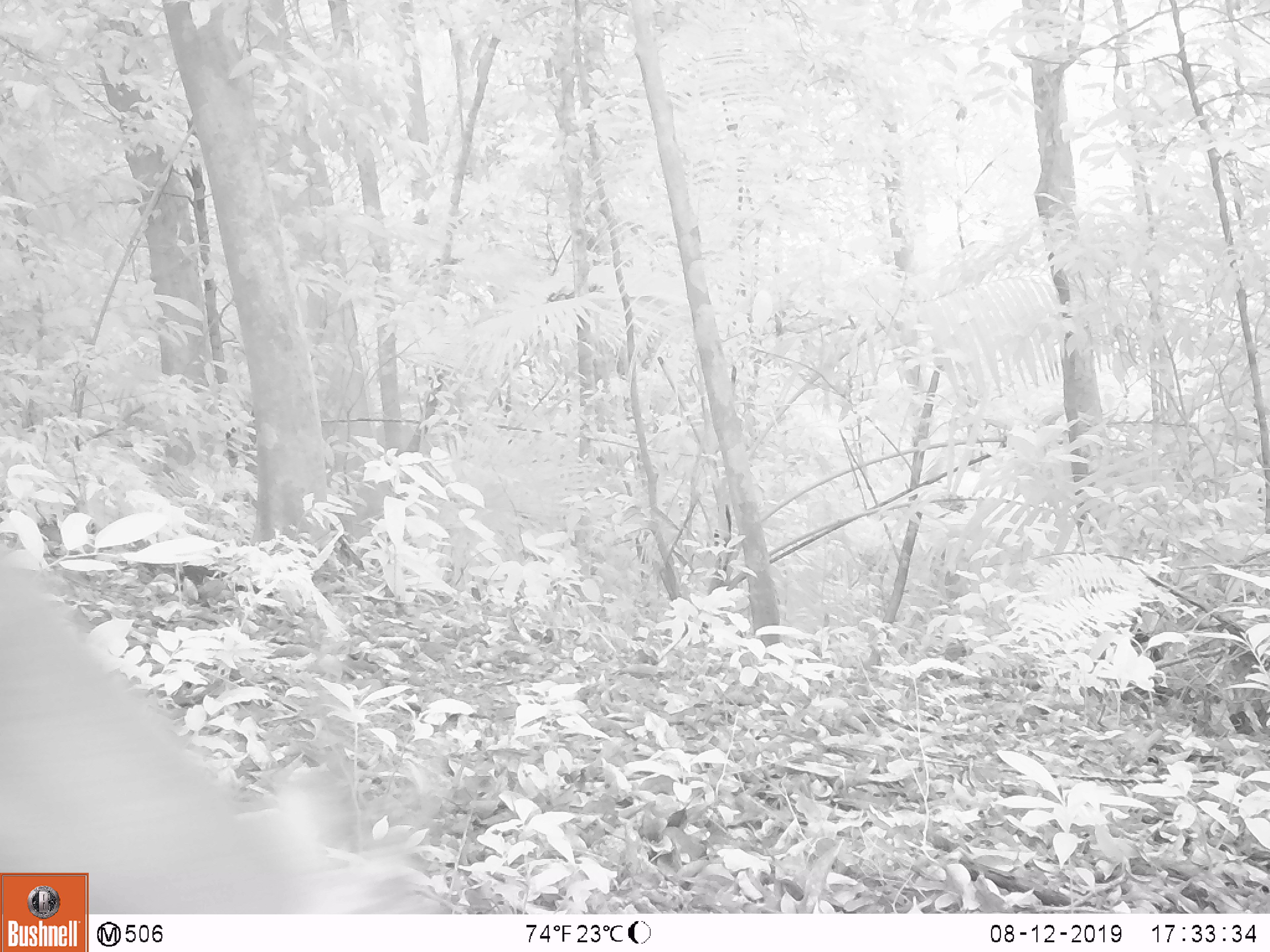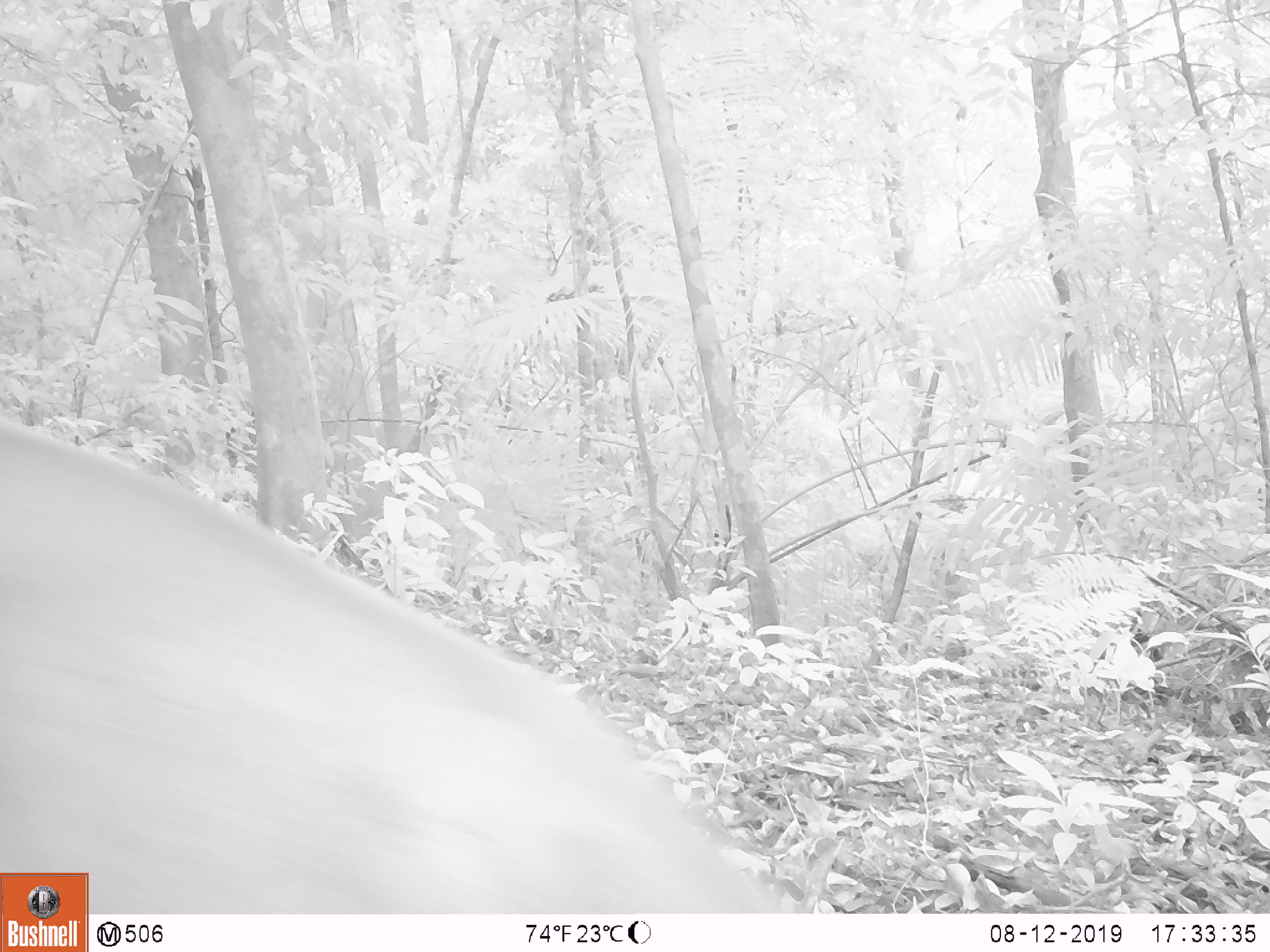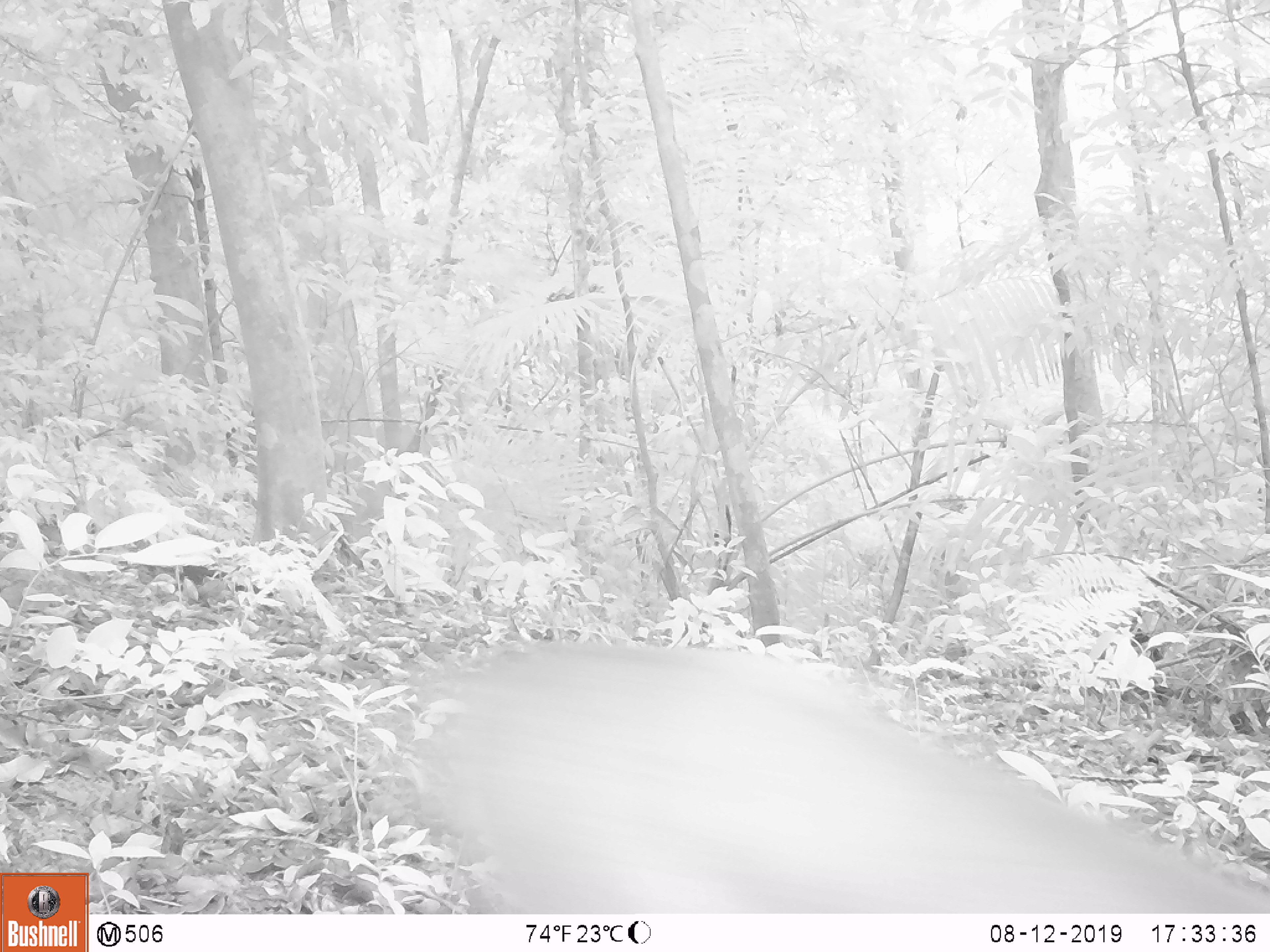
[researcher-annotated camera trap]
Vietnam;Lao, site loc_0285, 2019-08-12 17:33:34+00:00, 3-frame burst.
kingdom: Animalia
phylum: Chordata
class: Mammalia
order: Artiodactyla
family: Cervidae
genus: Muntiacus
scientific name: Muntiacus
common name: muntjacs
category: unidentified muntjac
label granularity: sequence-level